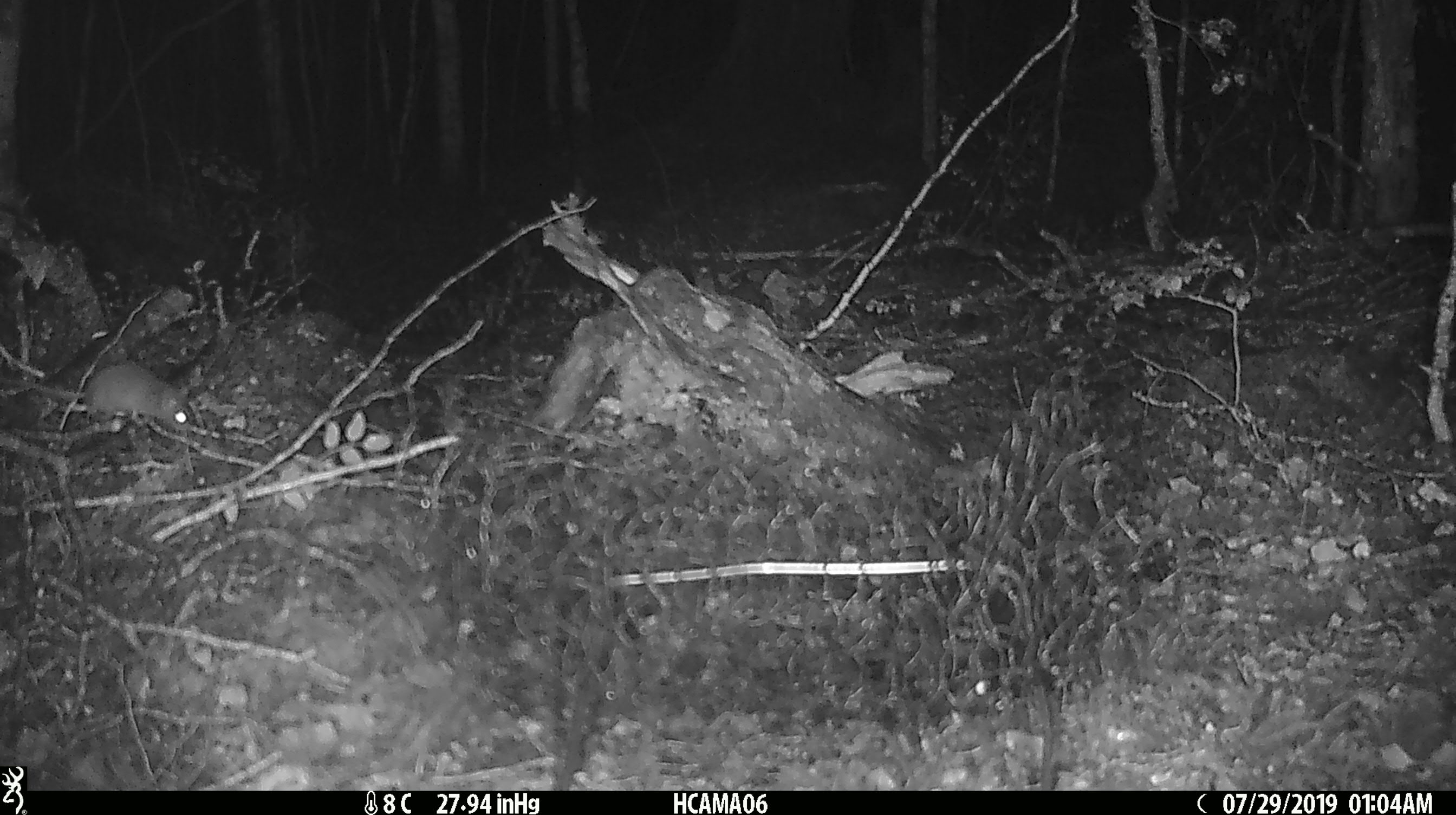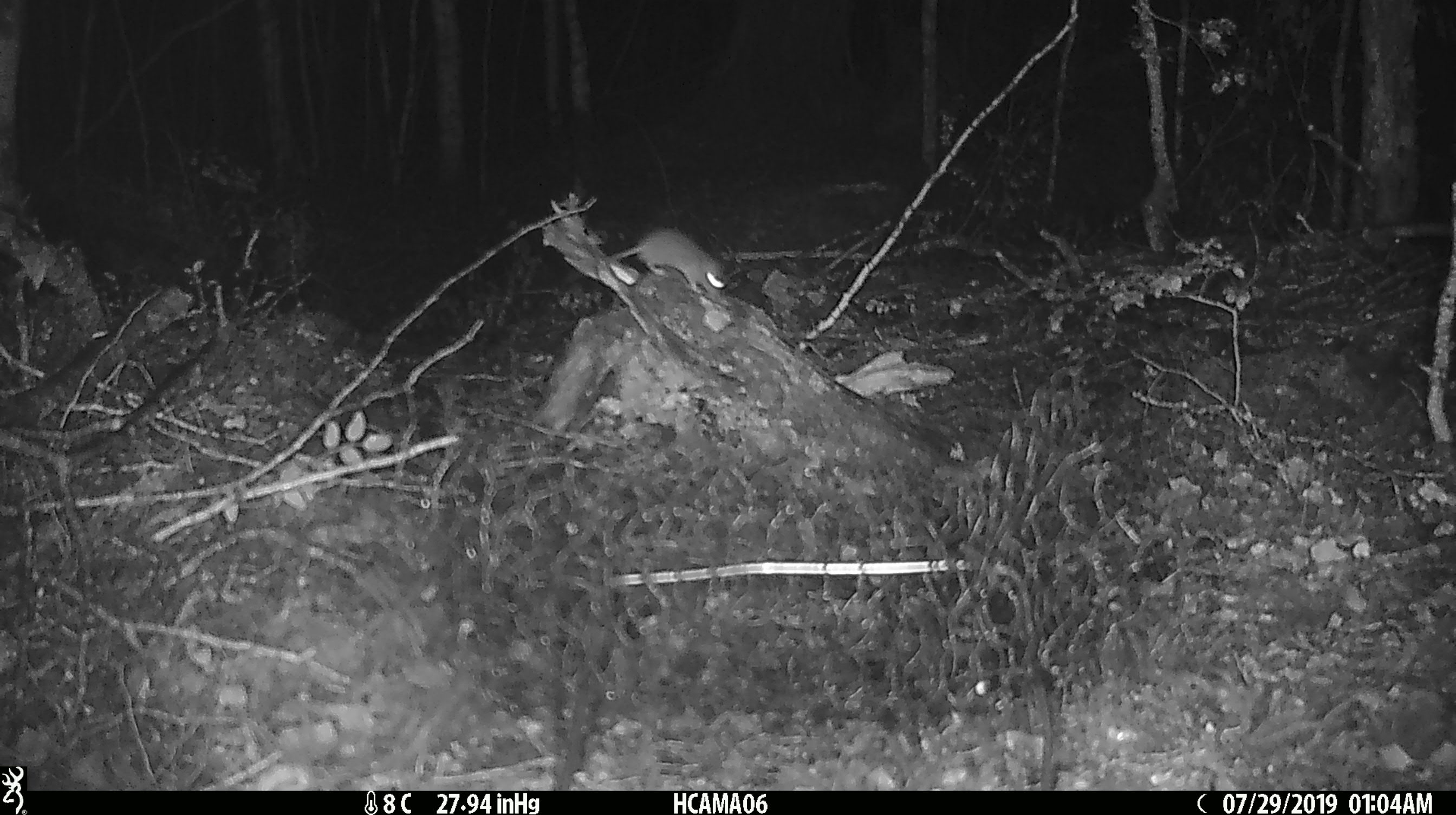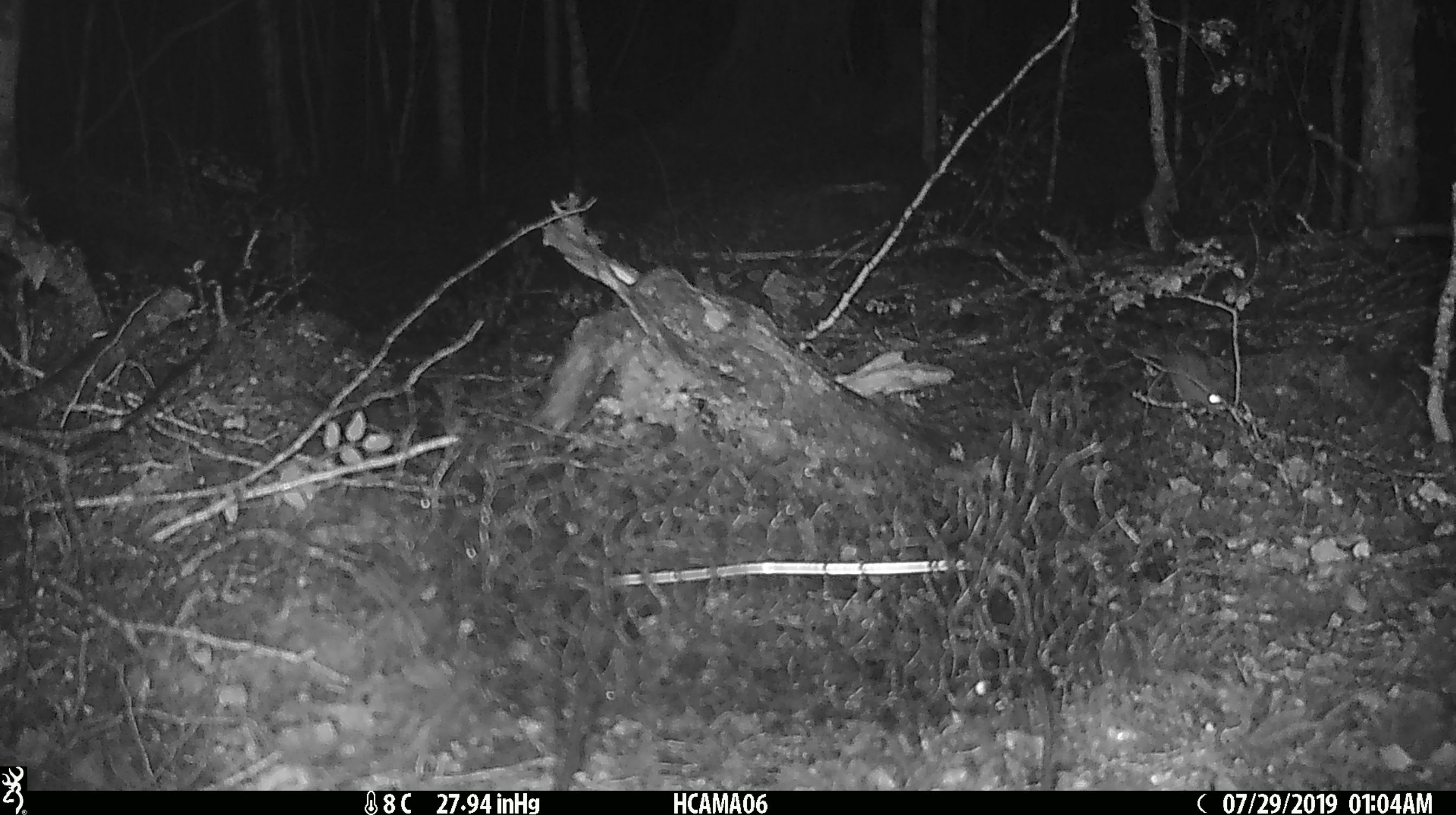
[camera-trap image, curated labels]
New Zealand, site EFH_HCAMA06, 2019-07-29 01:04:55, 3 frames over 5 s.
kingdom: Animalia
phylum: Chordata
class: Mammalia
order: Rodentia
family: Muridae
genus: Rattus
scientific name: Rattus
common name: rat